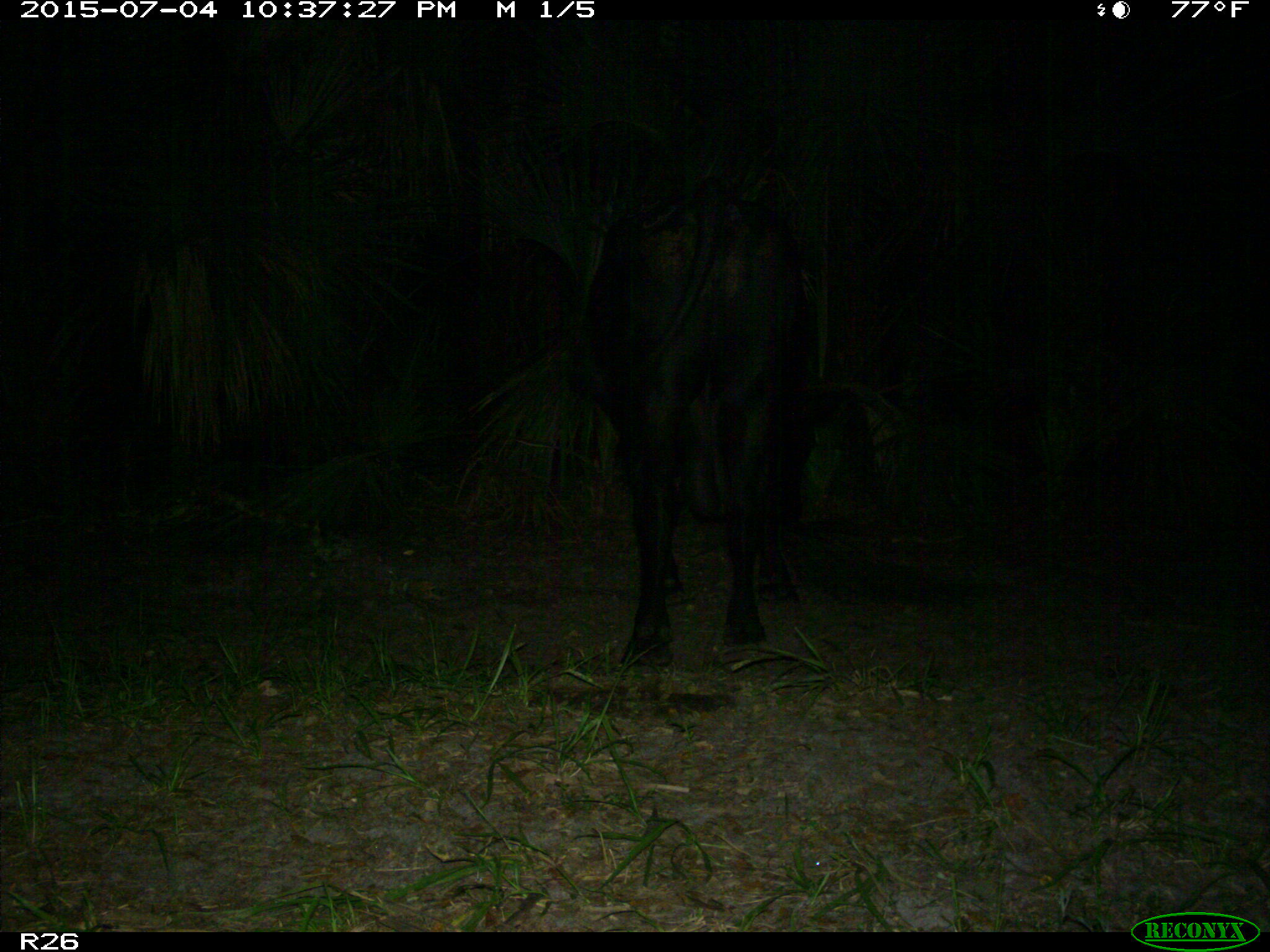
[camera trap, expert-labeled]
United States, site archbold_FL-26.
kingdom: Animalia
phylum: Chordata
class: Mammalia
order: Artiodactyla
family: Bovidae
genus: Bos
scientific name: Bos taurus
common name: domestic cow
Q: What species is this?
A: Bos taurus (domestic cow).